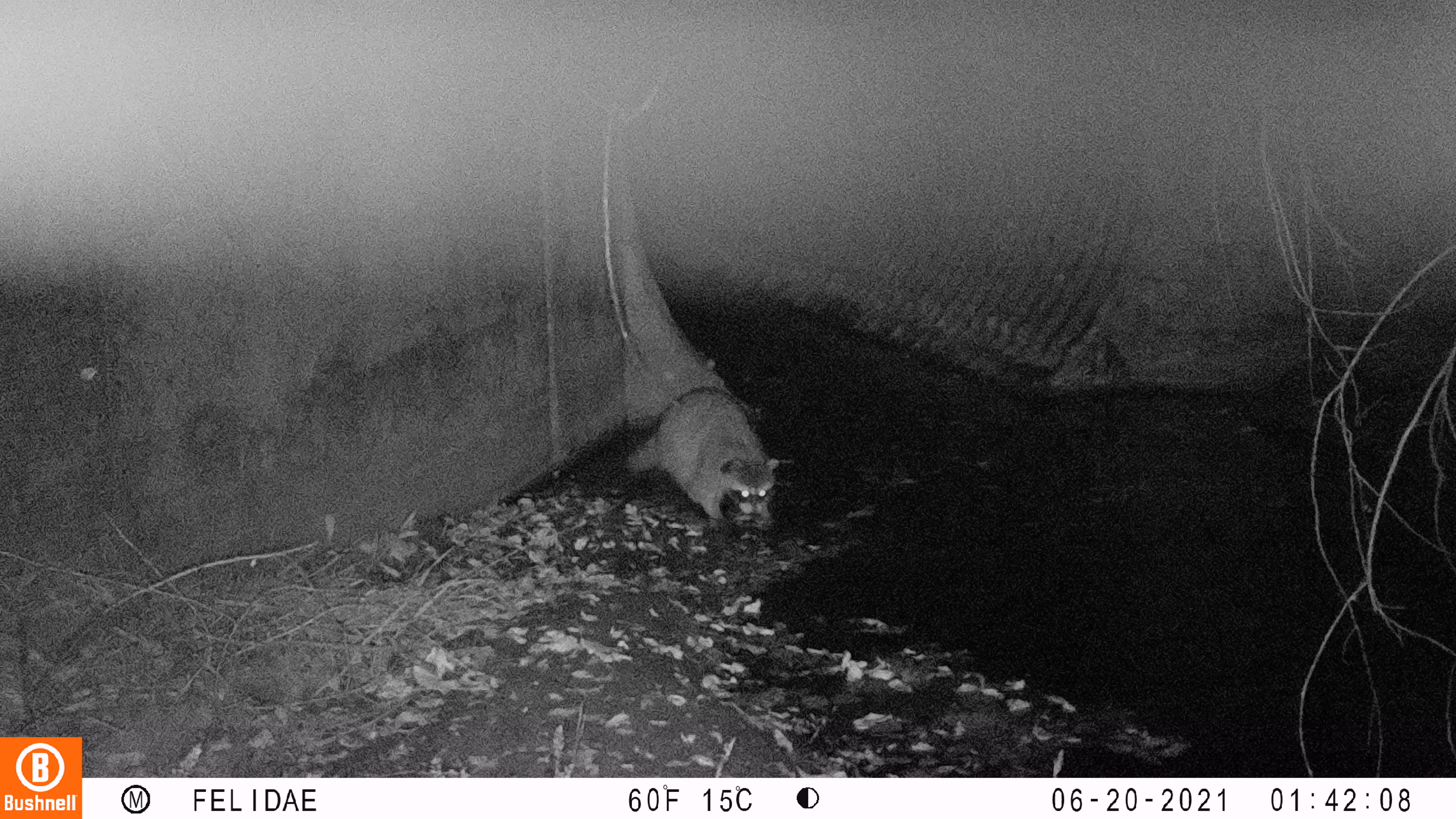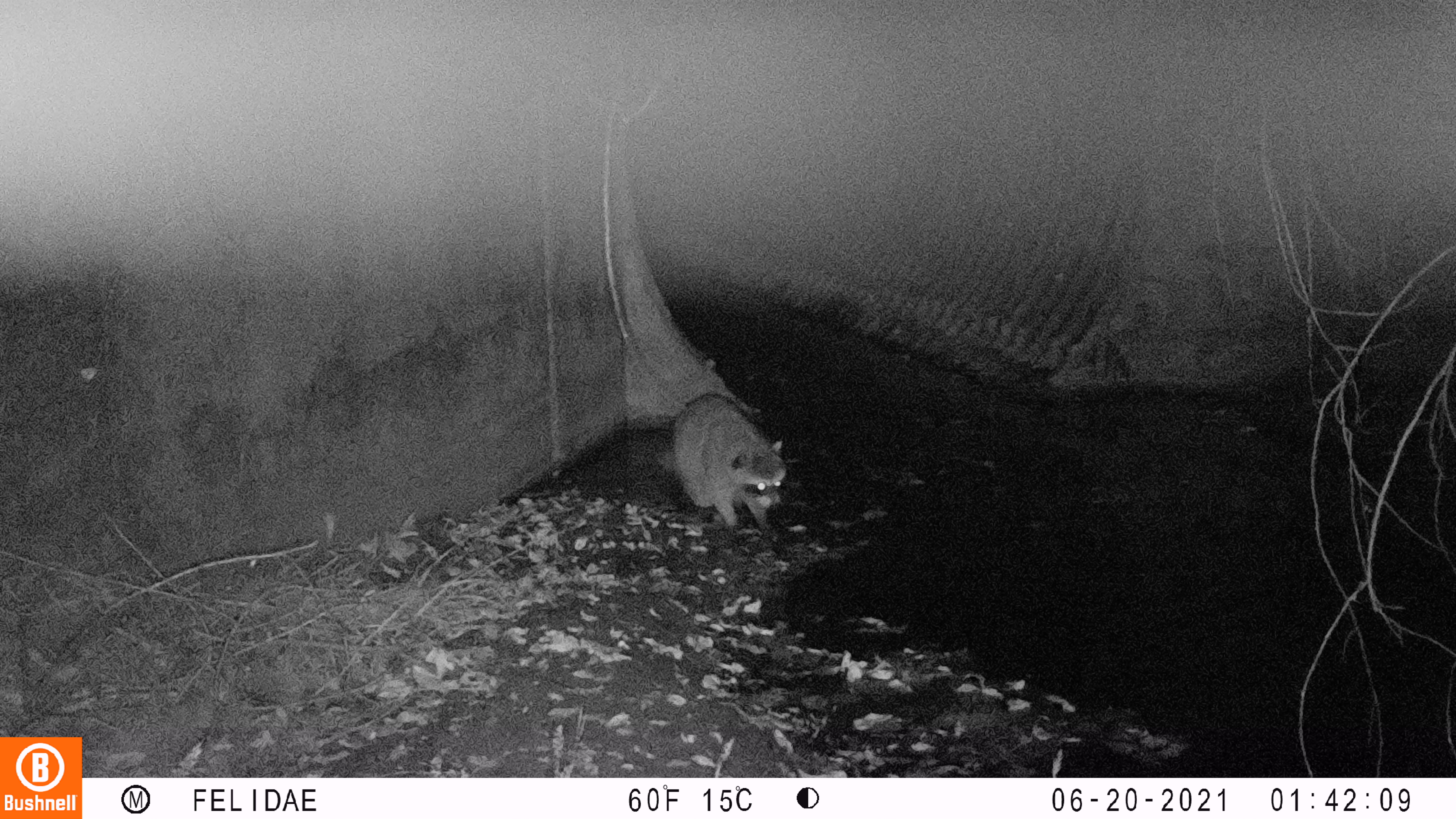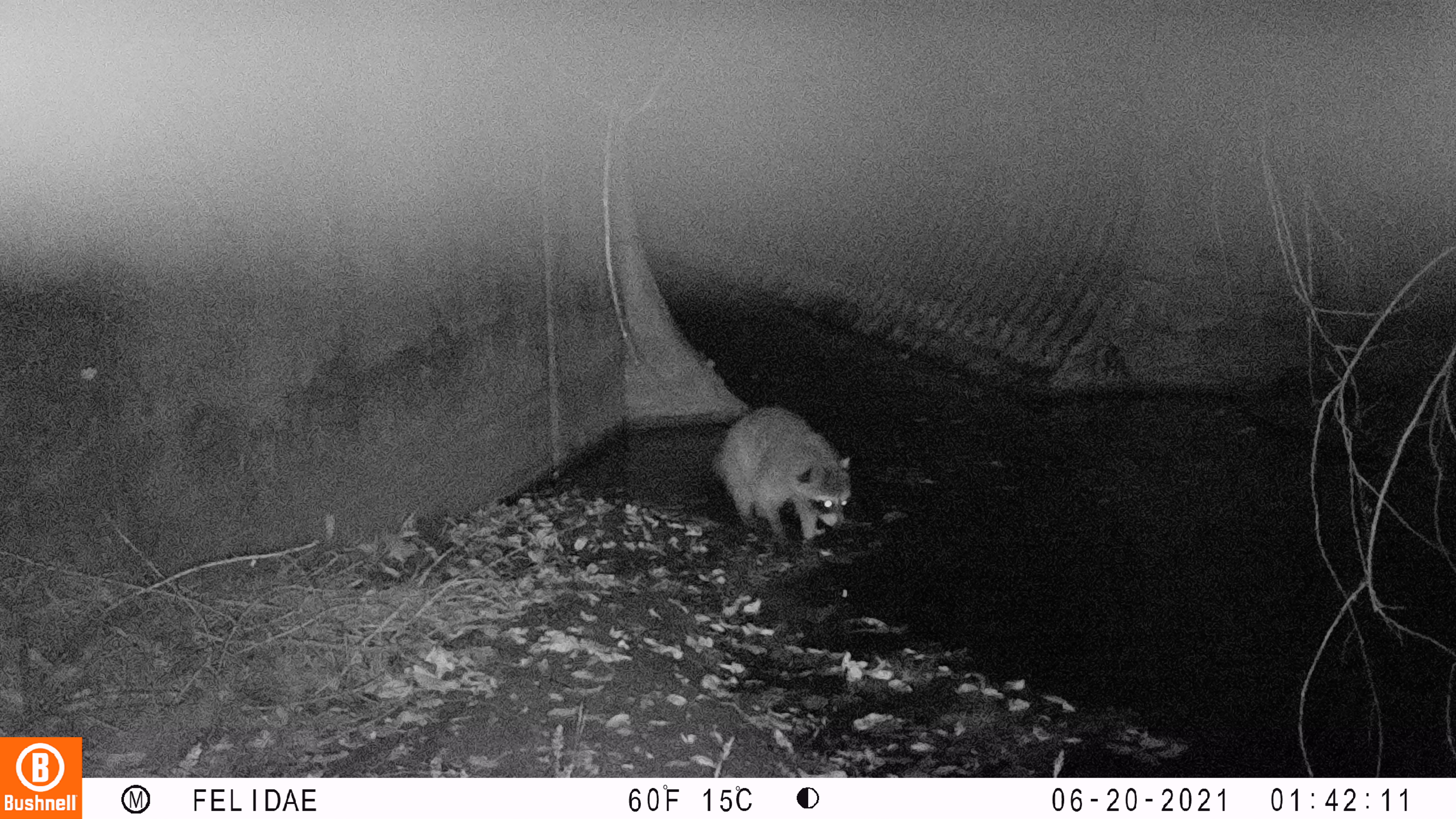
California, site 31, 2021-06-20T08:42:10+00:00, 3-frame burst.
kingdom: Animalia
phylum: Chordata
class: Mammalia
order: Carnivora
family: Procyonidae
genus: Procyon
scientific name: Procyon lotor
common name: raccoon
Raccoon (Procyon lotor).